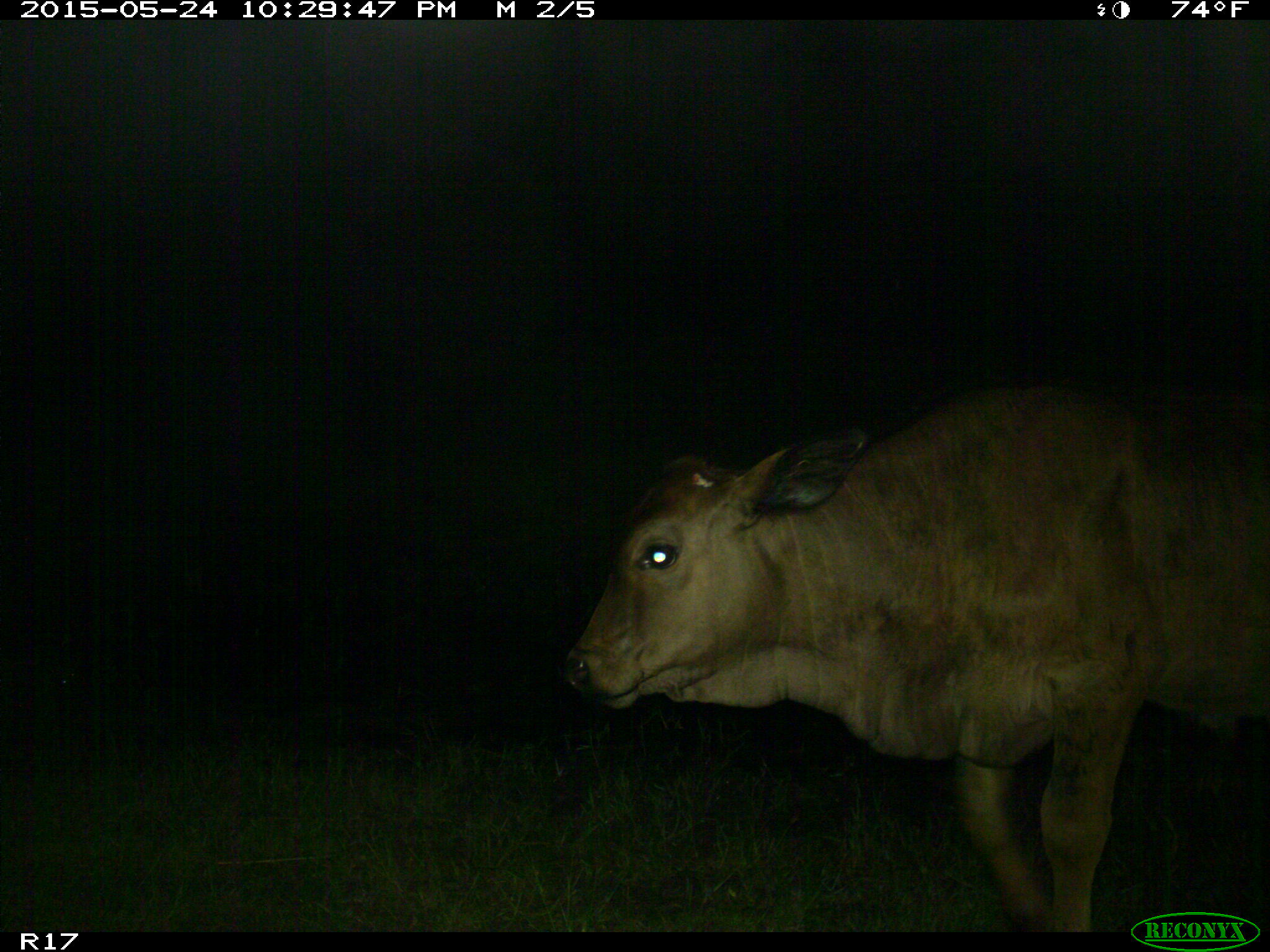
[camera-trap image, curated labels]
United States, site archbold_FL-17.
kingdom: Animalia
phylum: Chordata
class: Mammalia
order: Artiodactyla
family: Bovidae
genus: Bos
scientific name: Bos taurus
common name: domestic cow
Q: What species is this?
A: Bos taurus (domestic cow).